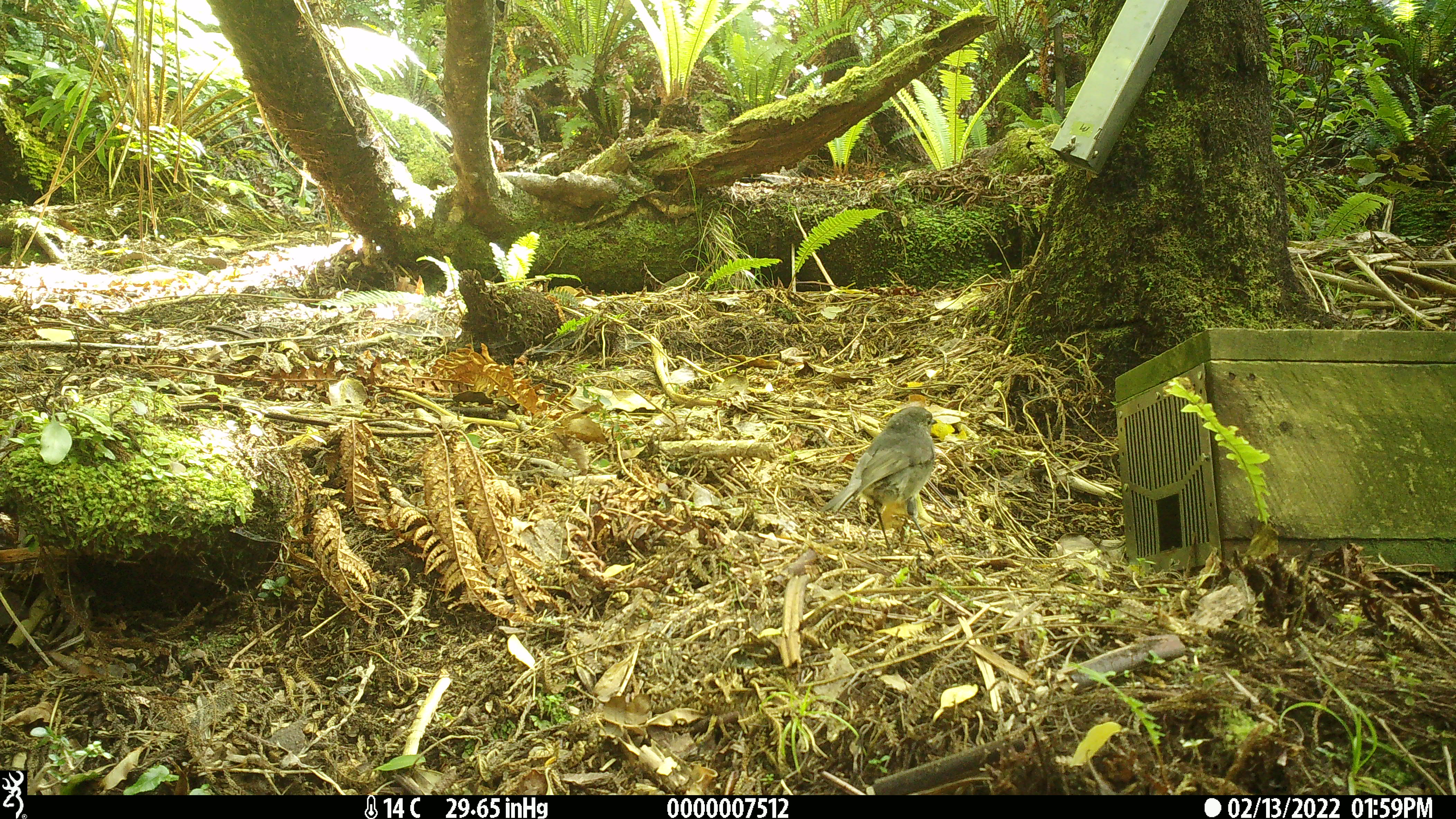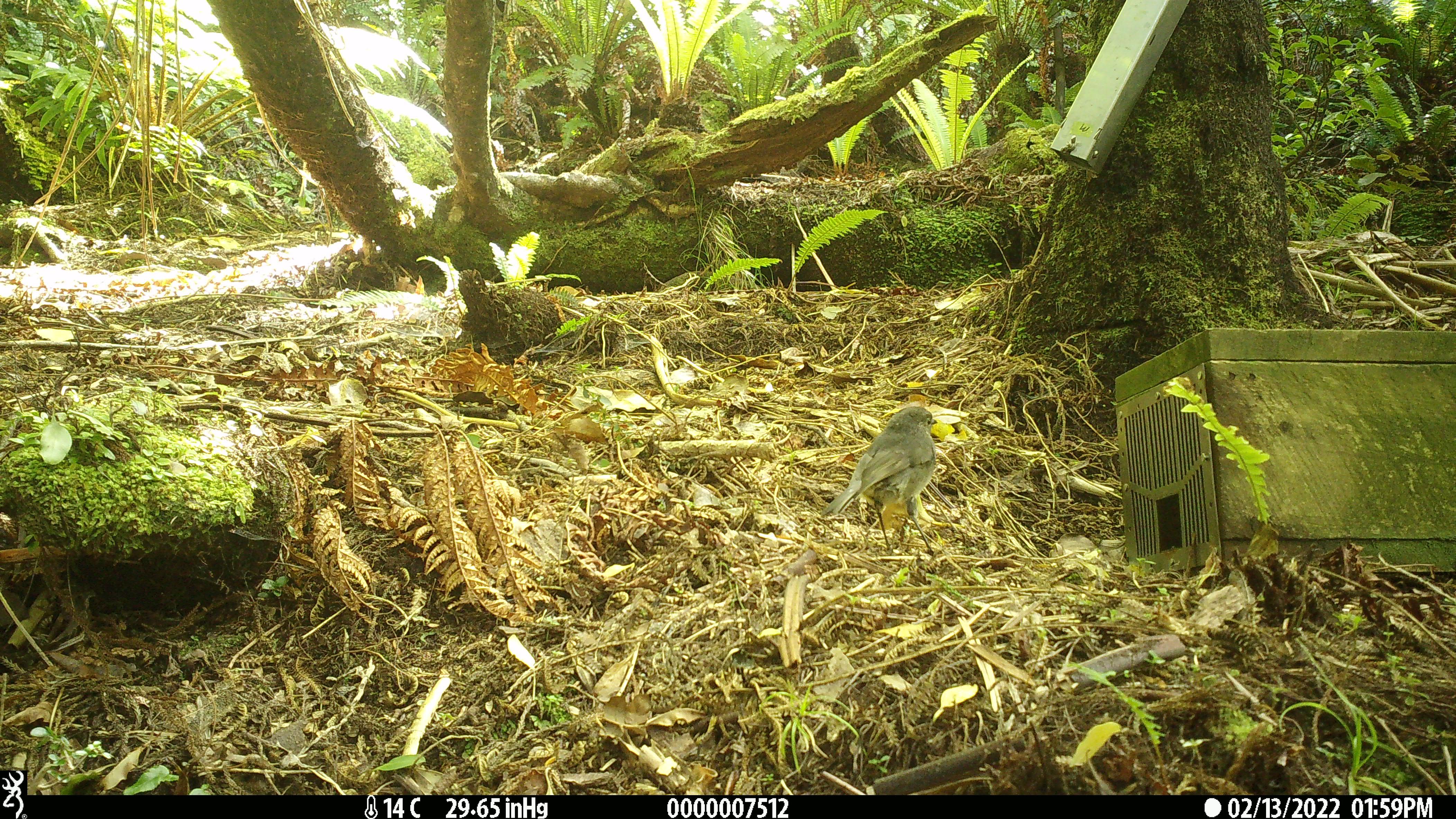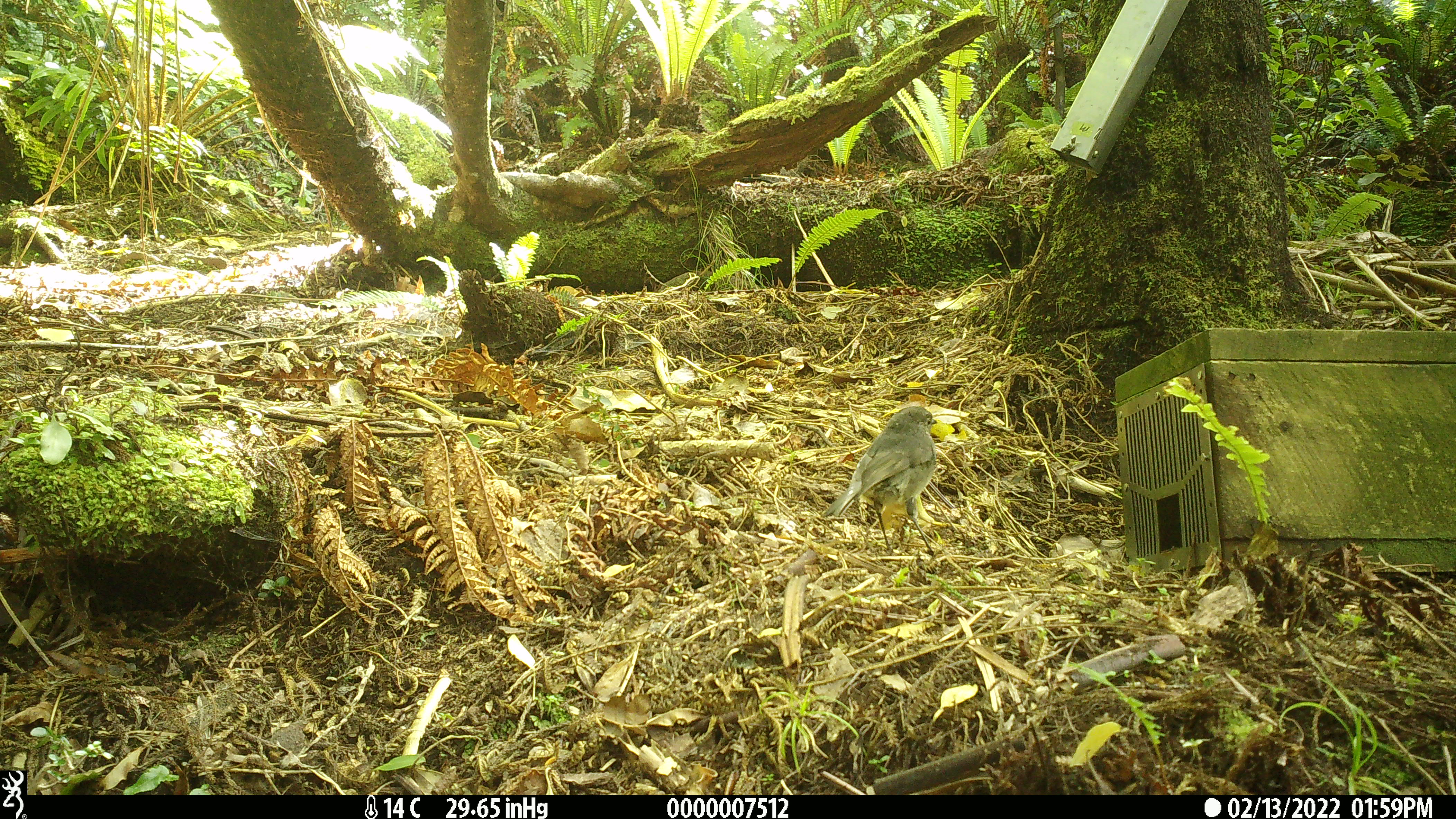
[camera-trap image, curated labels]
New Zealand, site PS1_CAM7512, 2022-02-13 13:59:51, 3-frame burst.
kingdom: Animalia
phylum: Chordata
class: Aves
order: Passeriformes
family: Petroicidae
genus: Petroica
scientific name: Petroica australis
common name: new zealand robin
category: robin